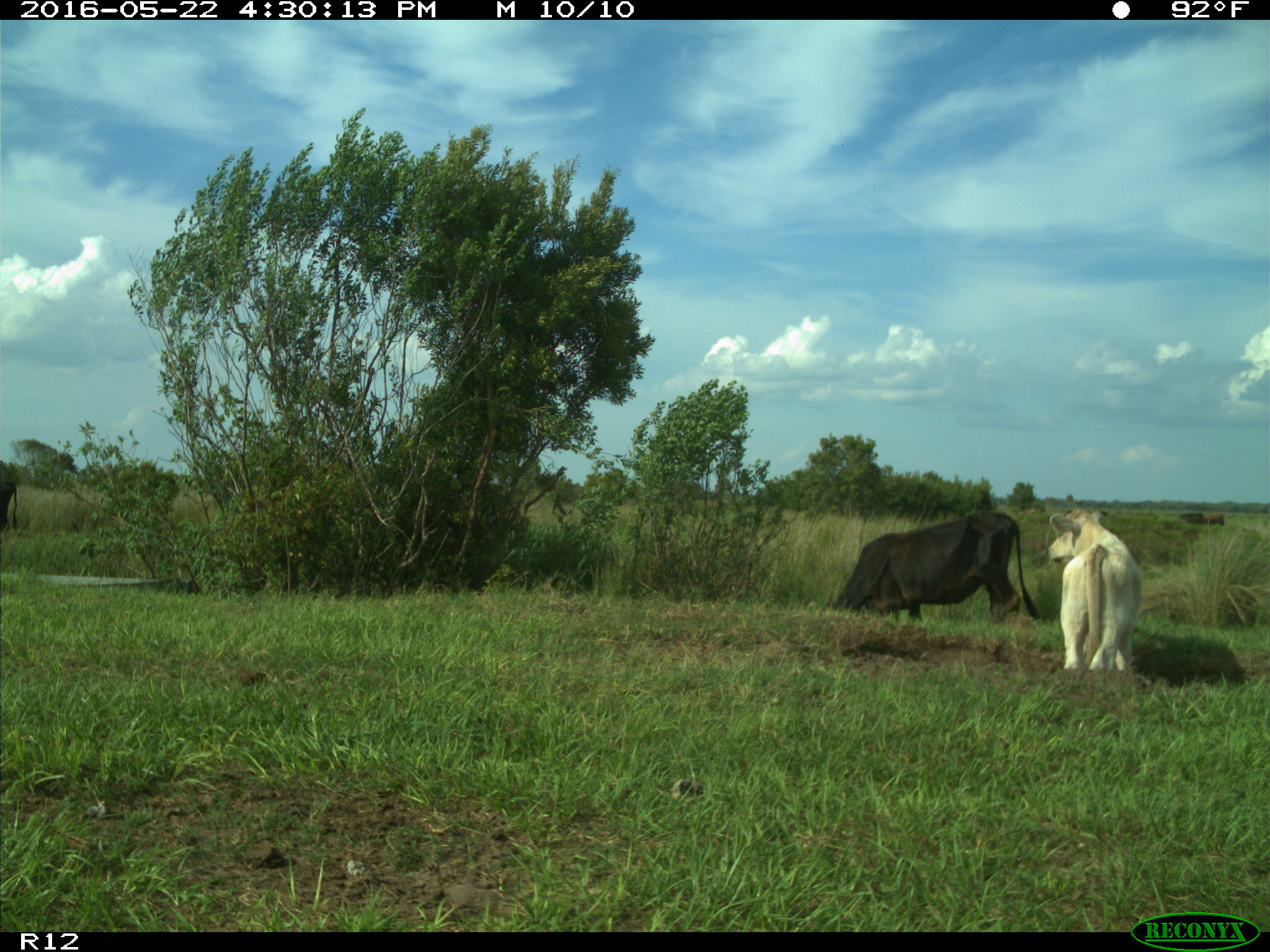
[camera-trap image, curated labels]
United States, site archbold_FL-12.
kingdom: Animalia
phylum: Chordata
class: Mammalia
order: Artiodactyla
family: Bovidae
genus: Bos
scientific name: Bos taurus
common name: domestic cow